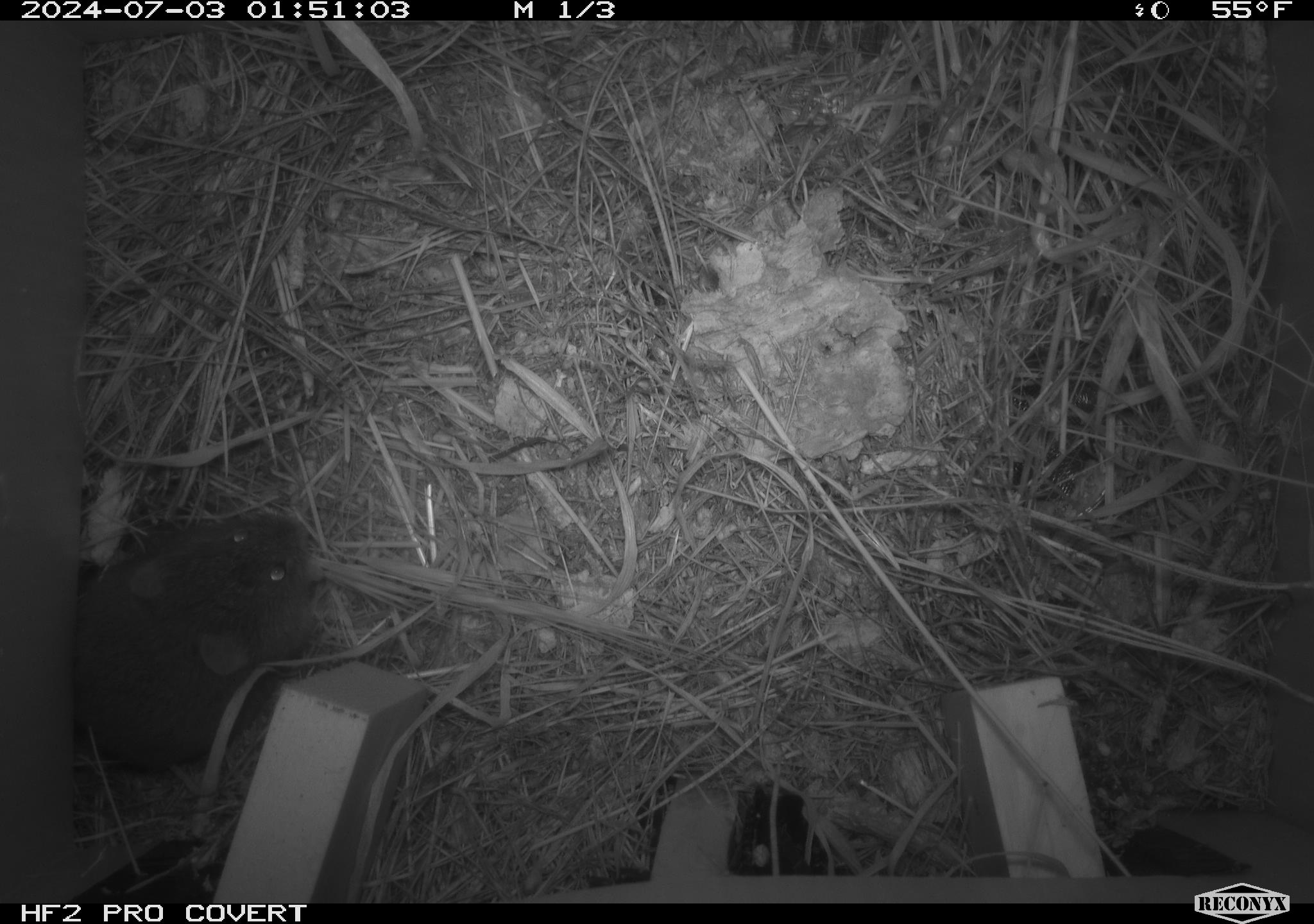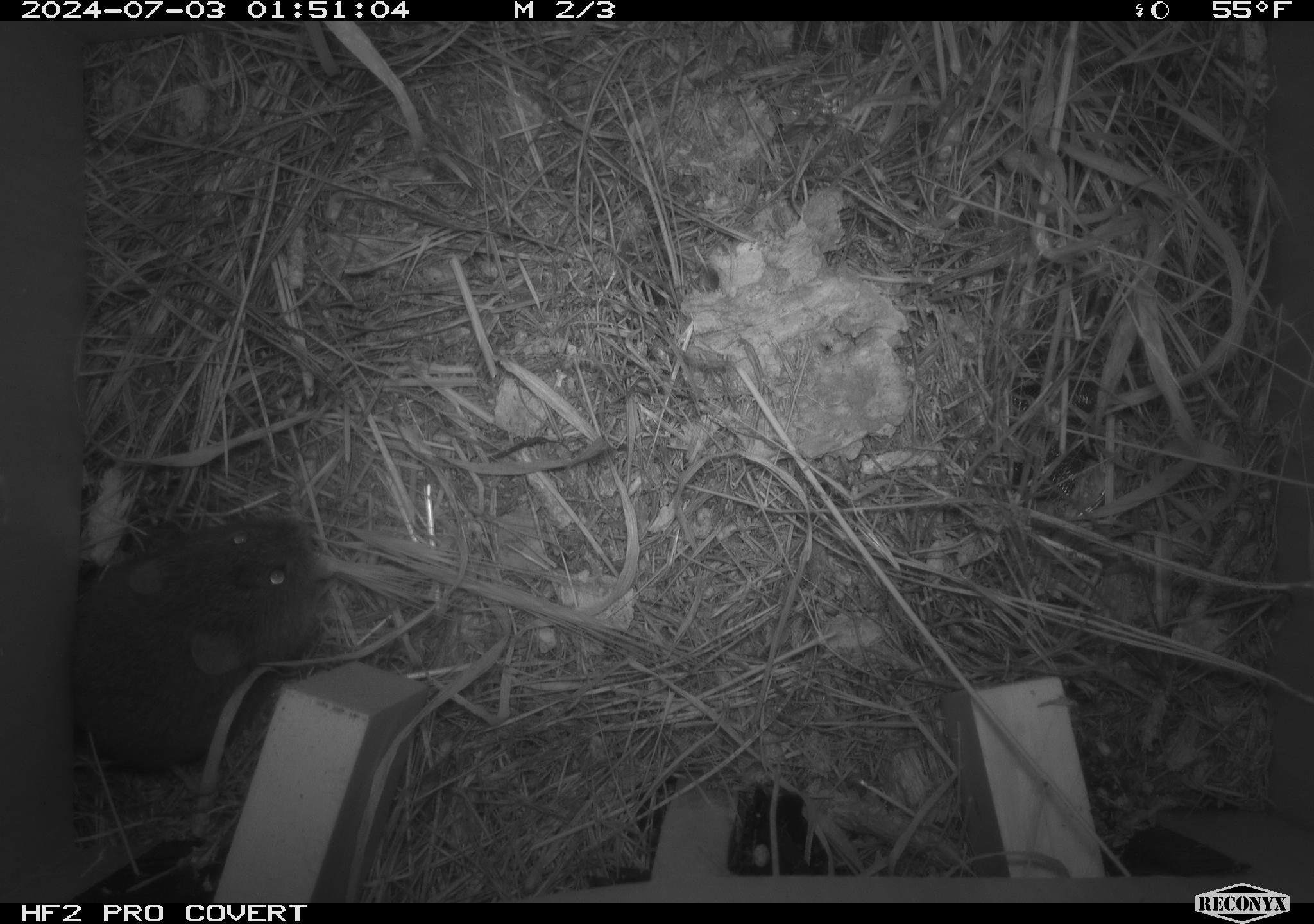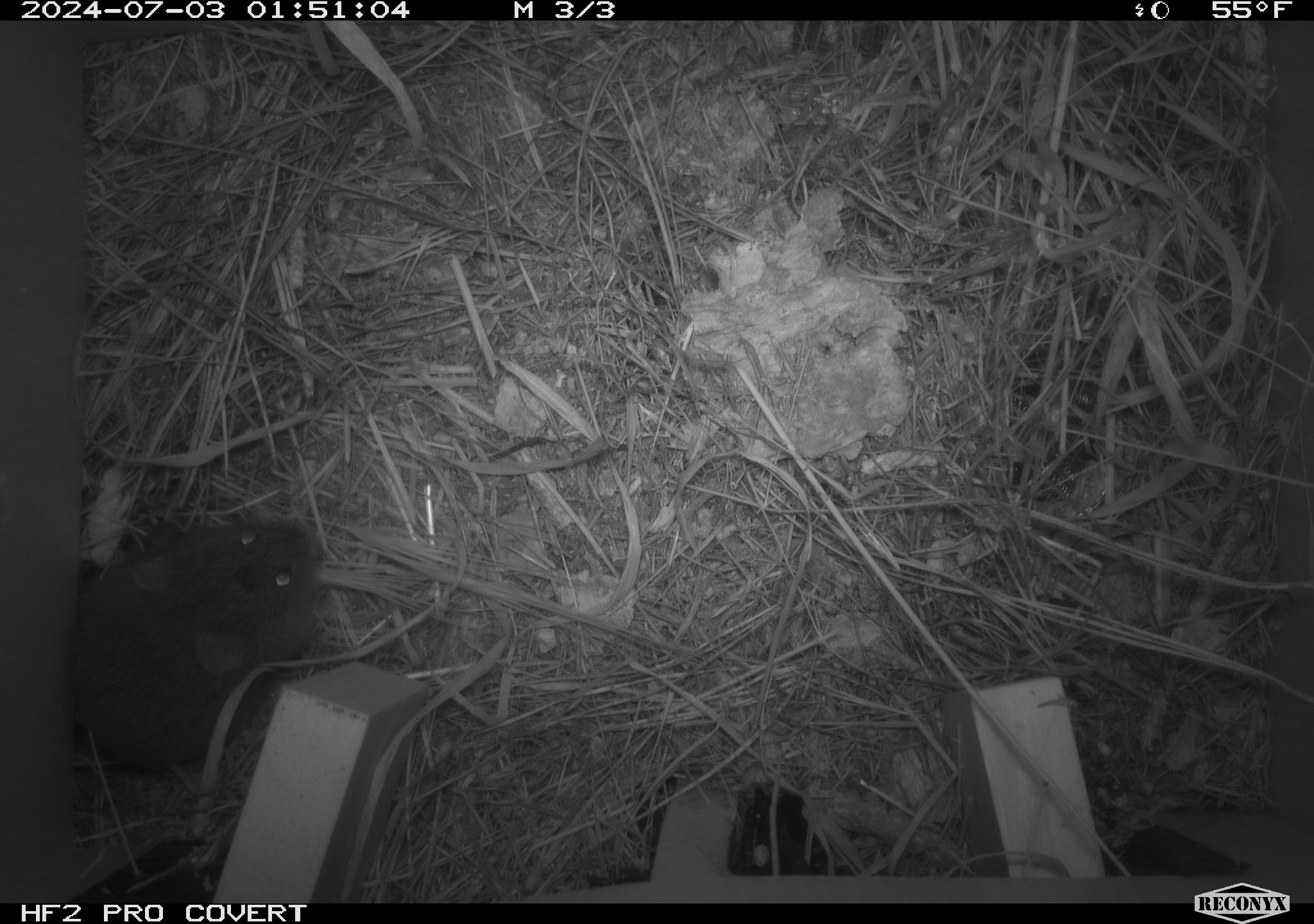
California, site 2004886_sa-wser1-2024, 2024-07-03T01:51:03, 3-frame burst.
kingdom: Animalia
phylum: Chordata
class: Mammalia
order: Rodentia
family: Cricetidae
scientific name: Arvicolinae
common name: voles, lemmings, and muskrats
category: arvicolinae subfamily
Arvicolinae subfamily (voles, lemmings, and muskrats) (Arvicolinae).